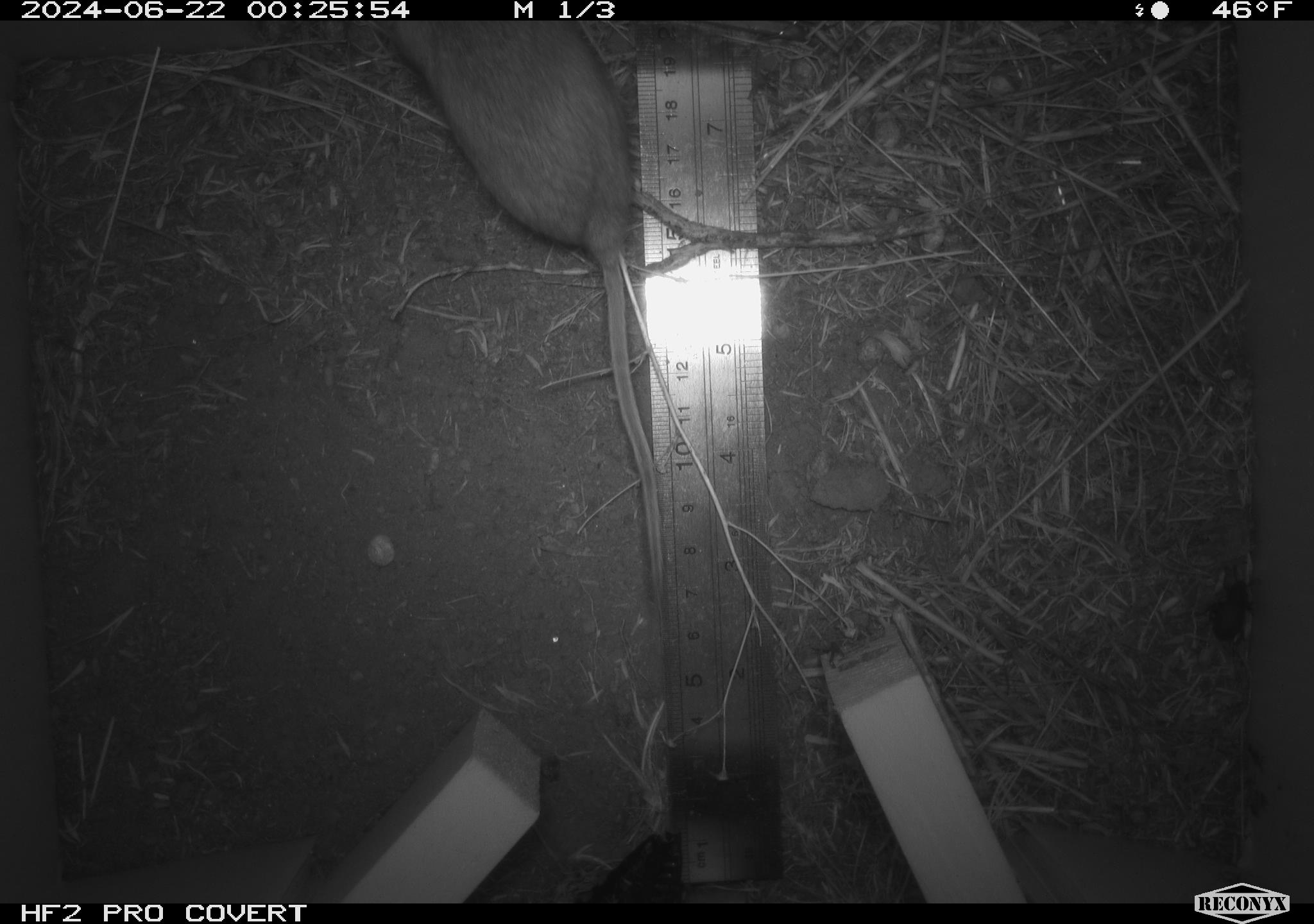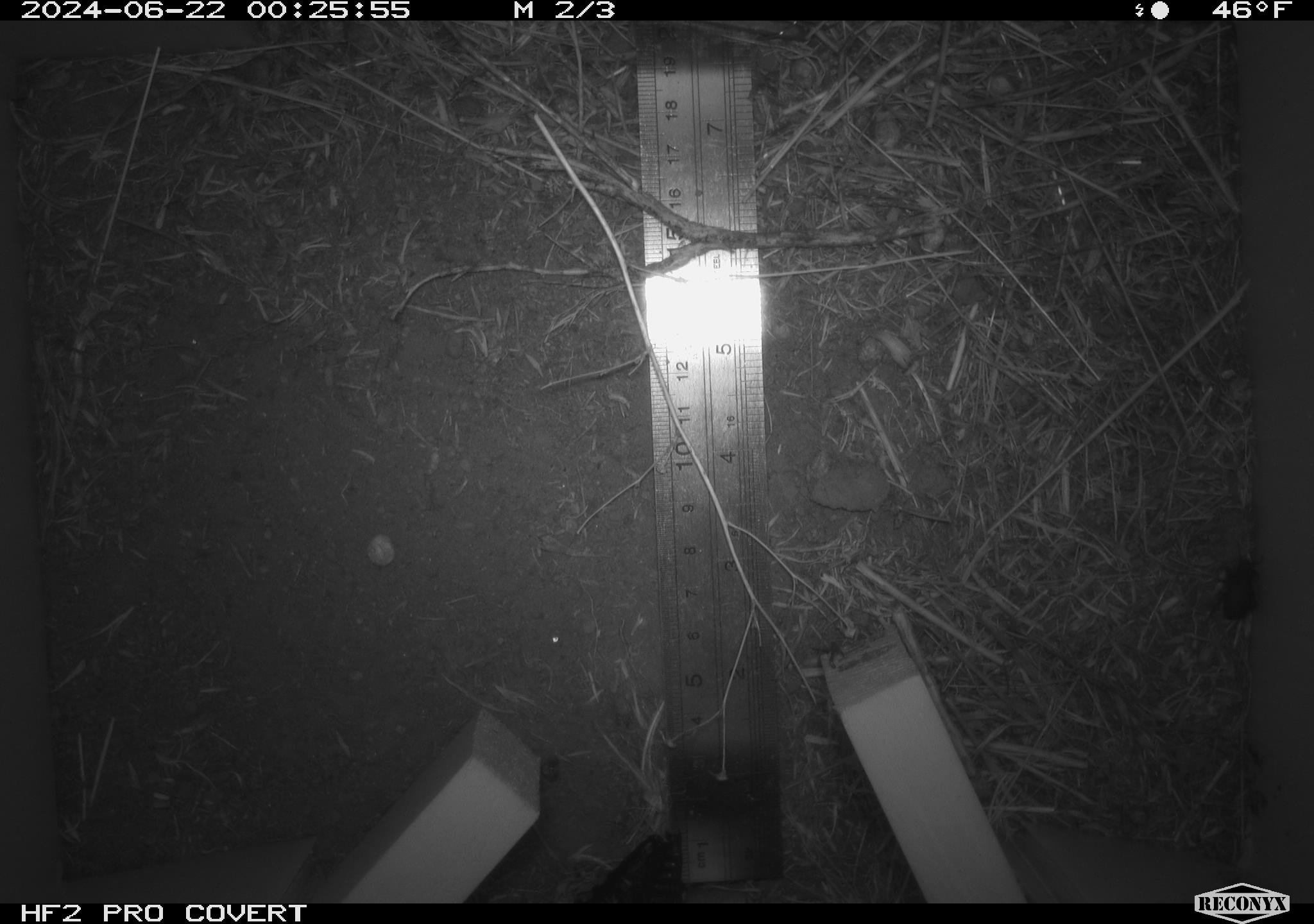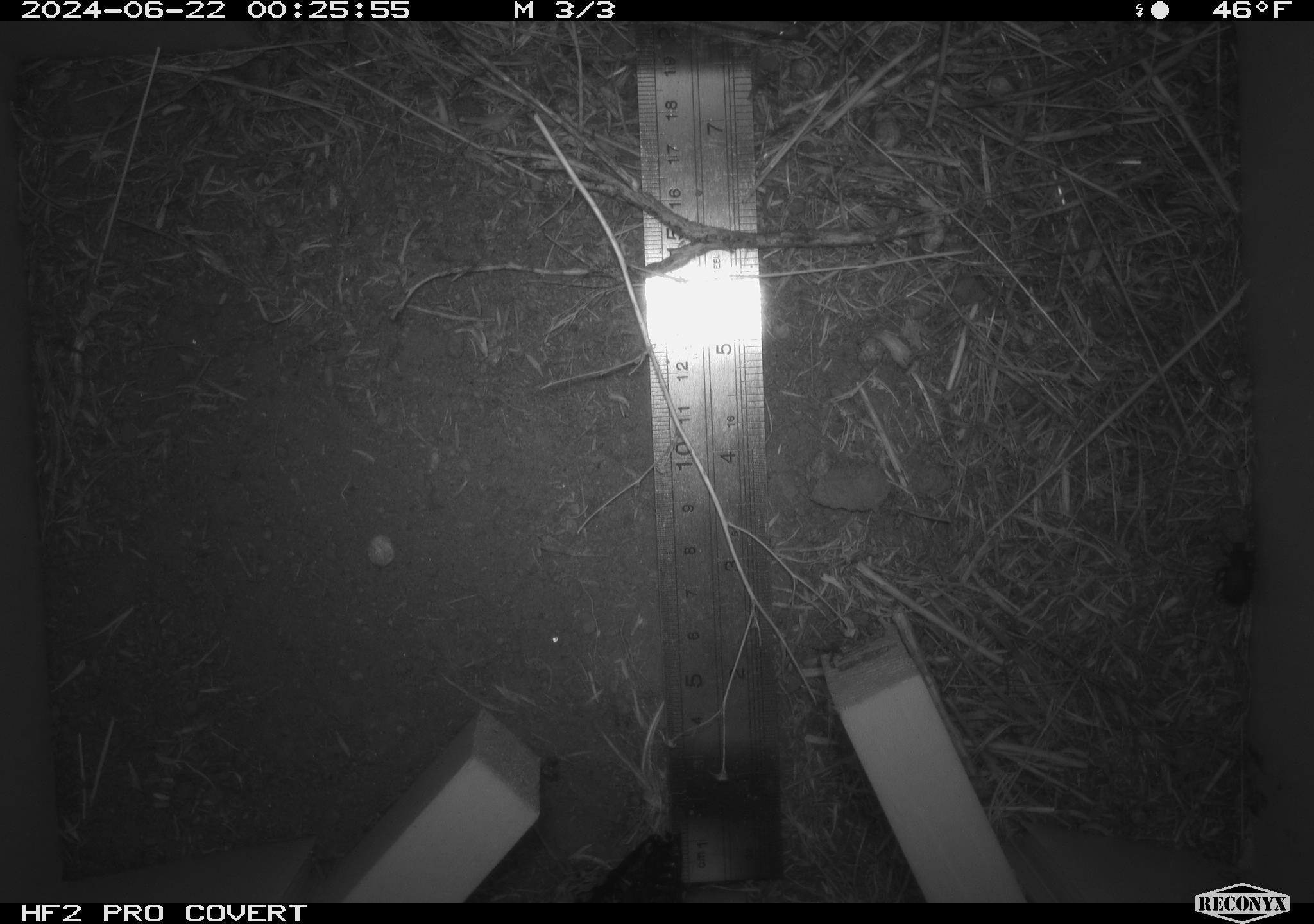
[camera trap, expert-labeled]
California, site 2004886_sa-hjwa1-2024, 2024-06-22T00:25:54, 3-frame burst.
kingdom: Animalia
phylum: Chordata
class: Mammalia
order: Rodentia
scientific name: Rodentia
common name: rodent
Rodent (Rodentia).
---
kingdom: Animalia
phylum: Arthropoda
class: Insecta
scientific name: Insecta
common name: insect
Insect (Insecta).